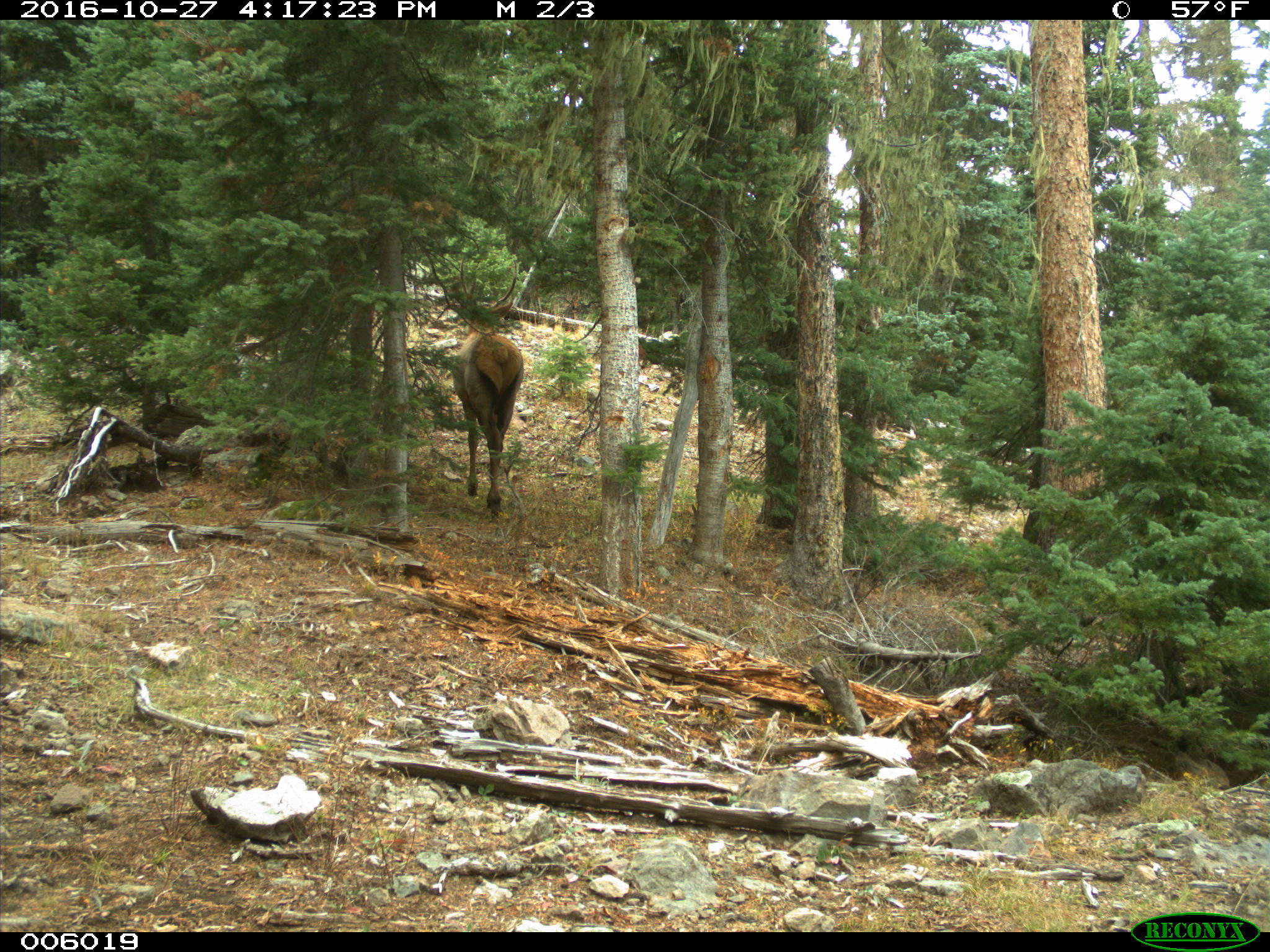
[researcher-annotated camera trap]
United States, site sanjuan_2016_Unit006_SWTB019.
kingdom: Animalia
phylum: Chordata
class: Mammalia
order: Artiodactyla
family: Cervidae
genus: Cervus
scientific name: Cervus elaphus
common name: red deer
Cervus elaphus (red deer).